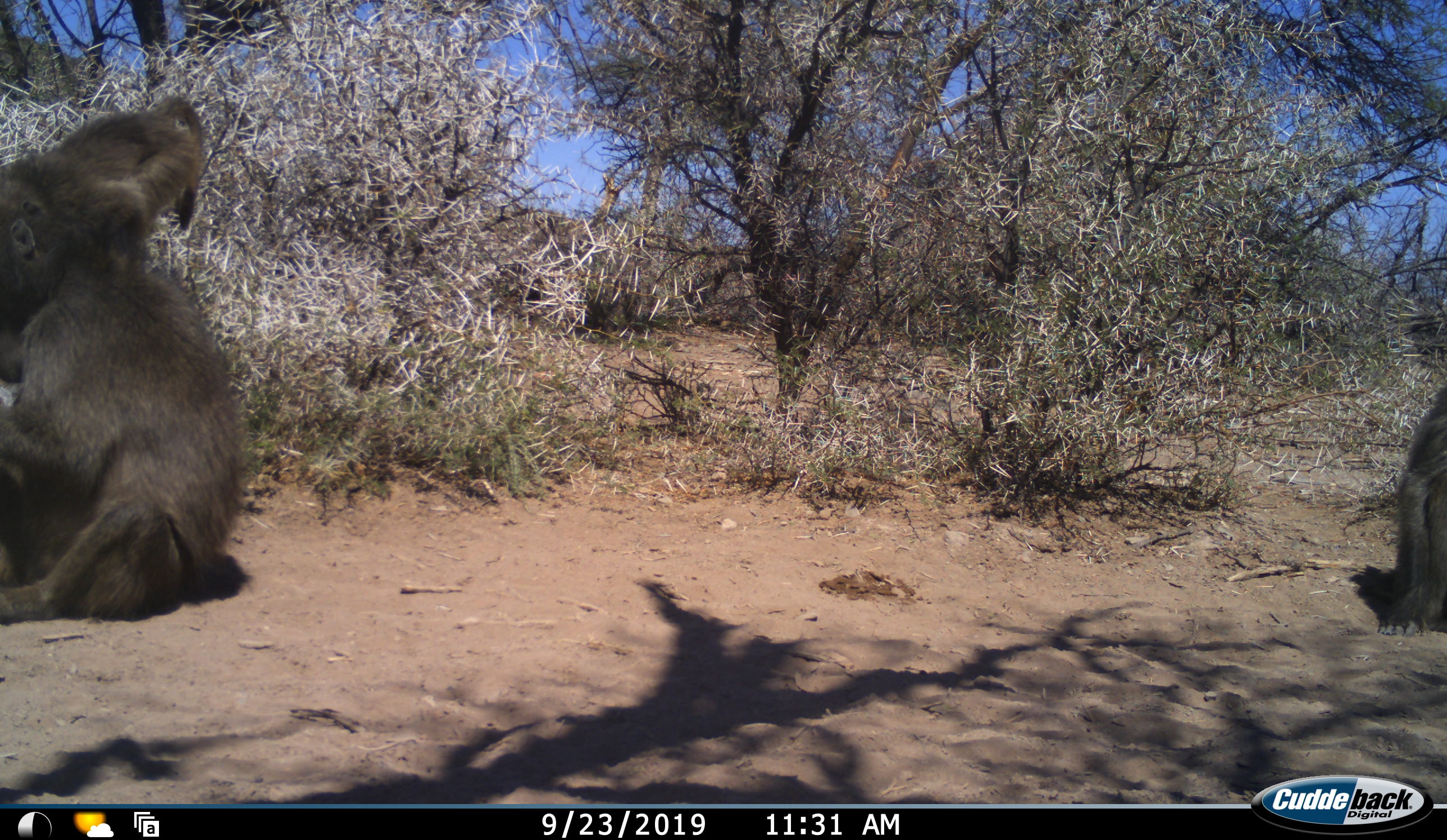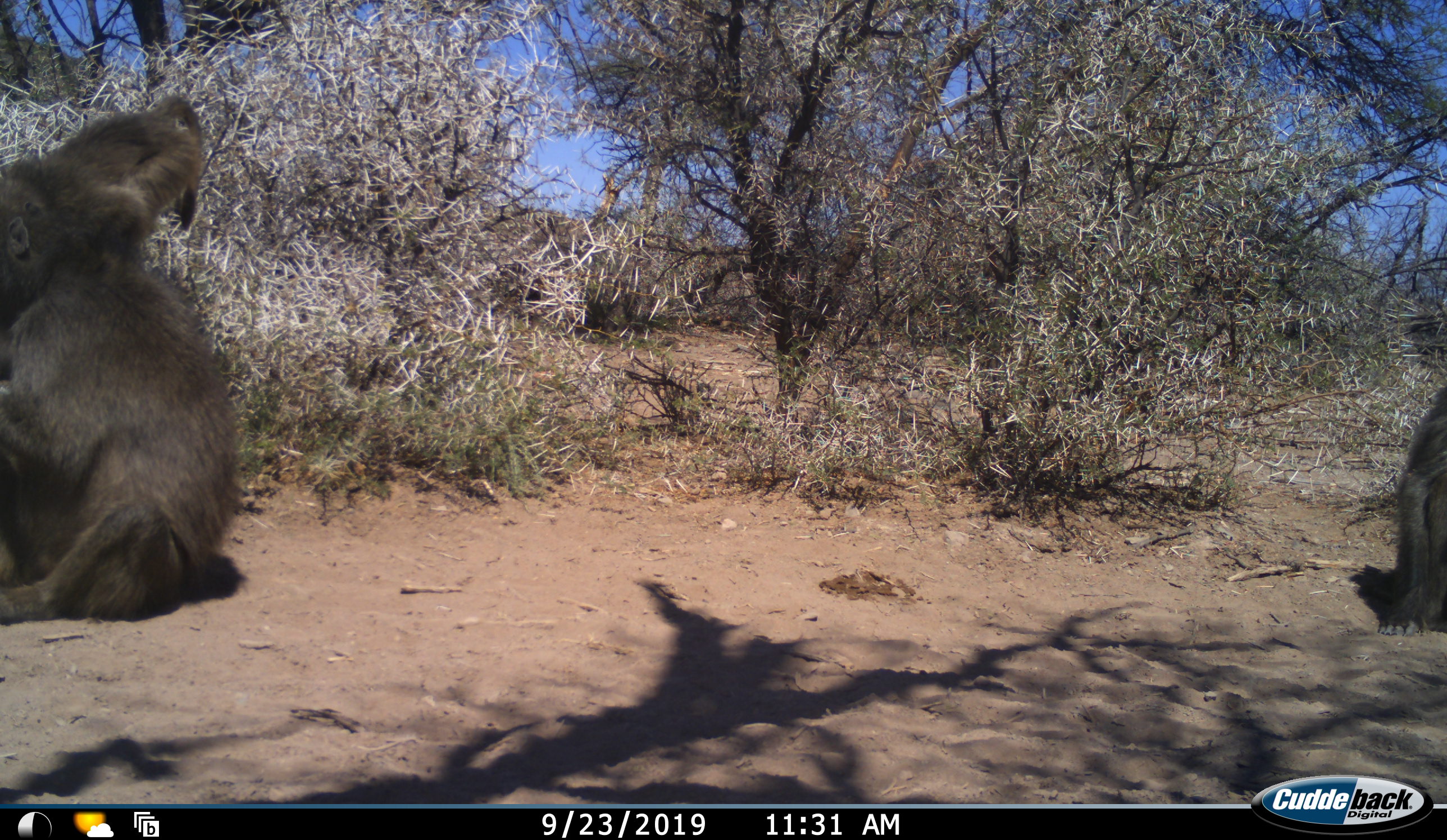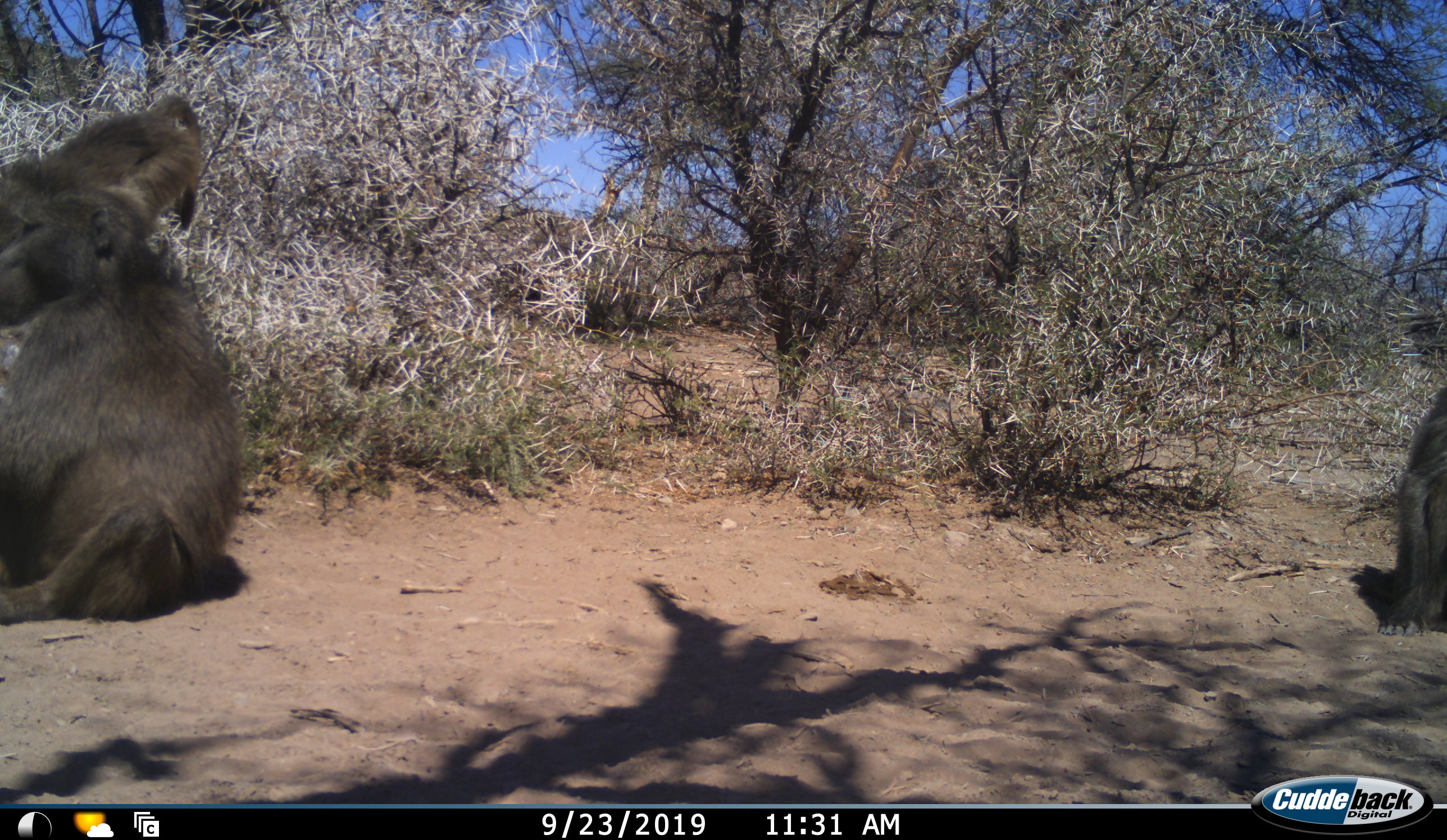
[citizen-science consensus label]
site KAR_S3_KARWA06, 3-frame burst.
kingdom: Animalia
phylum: Chordata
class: Mammalia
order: Primates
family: Cercopithecidae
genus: Papio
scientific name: Papio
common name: baboon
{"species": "baboon (Papio)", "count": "3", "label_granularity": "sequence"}